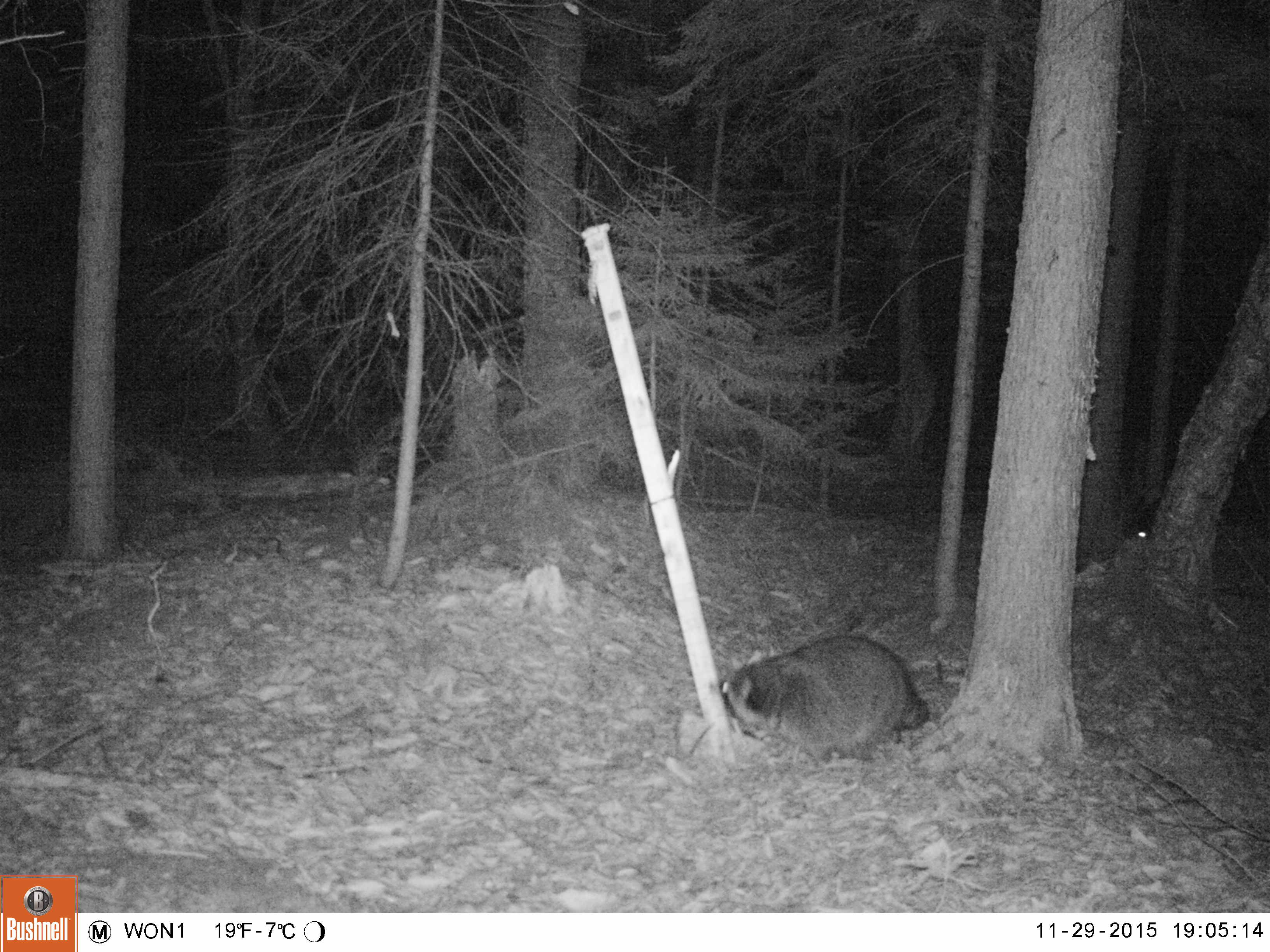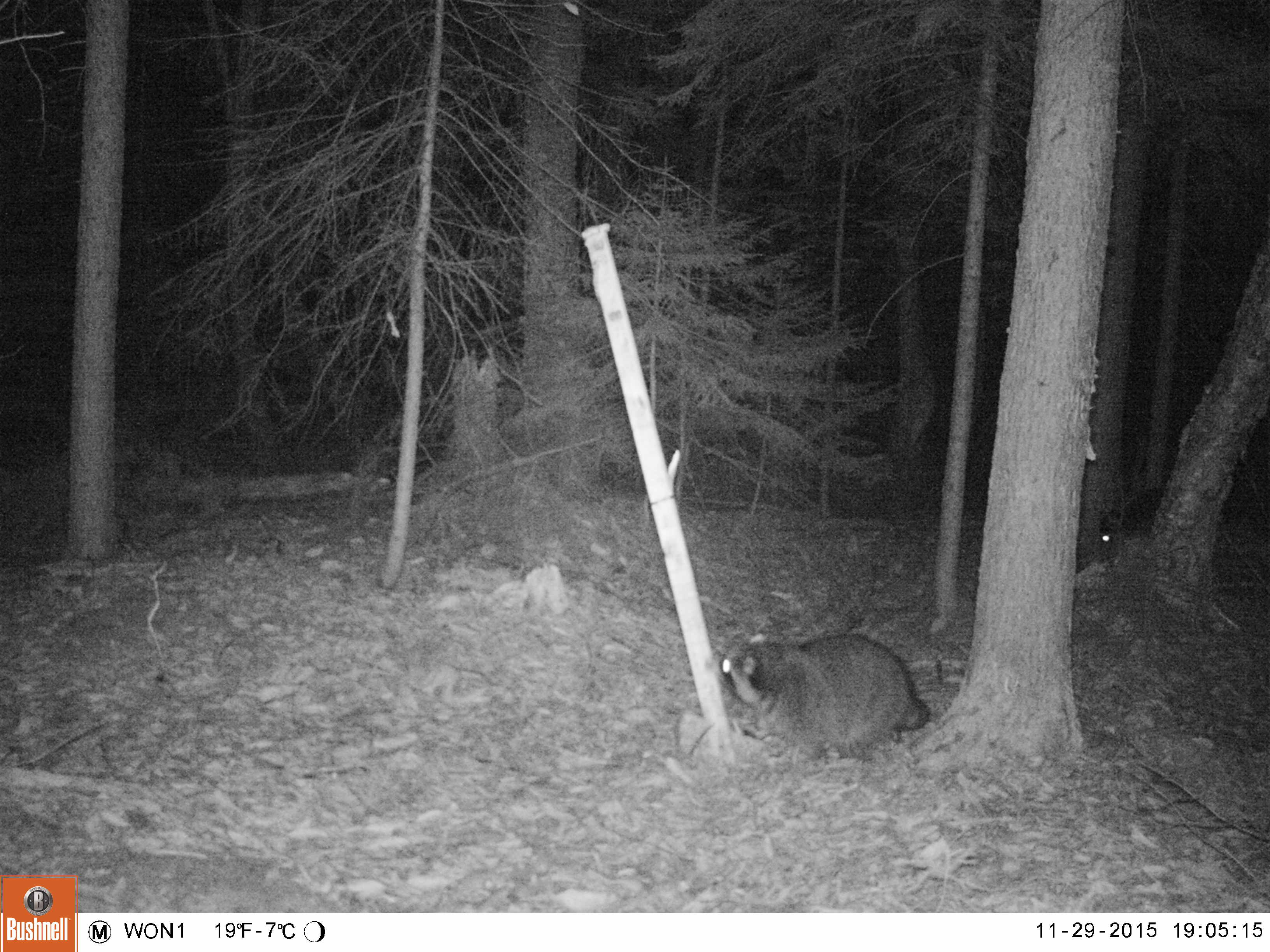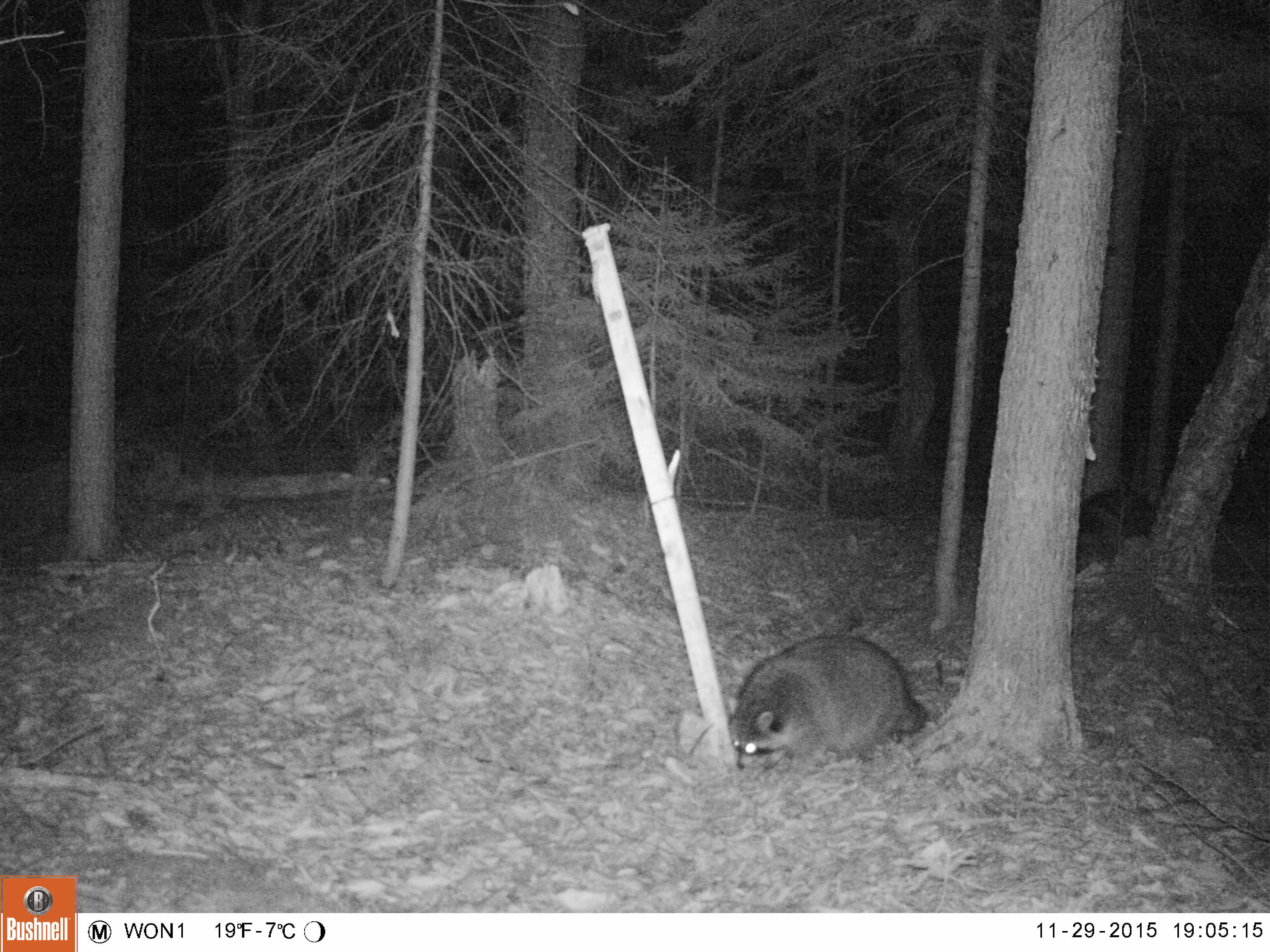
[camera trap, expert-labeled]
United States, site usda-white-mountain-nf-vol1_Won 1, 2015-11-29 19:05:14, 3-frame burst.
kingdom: Animalia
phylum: Chordata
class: Mammalia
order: Carnivora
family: Procyonidae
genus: Procyon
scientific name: Procyon lotor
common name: raccoon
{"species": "raccoon (Procyon lotor)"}